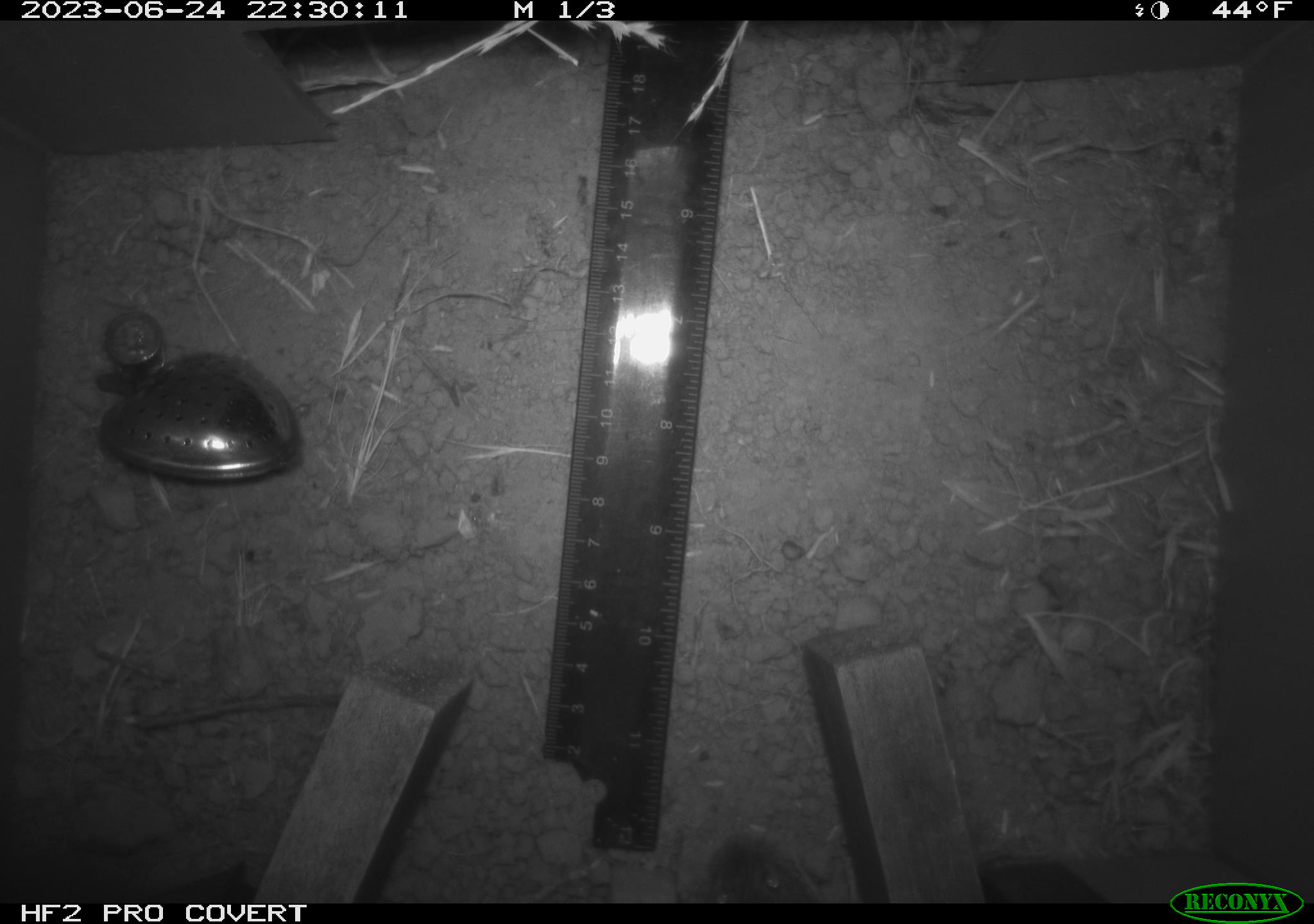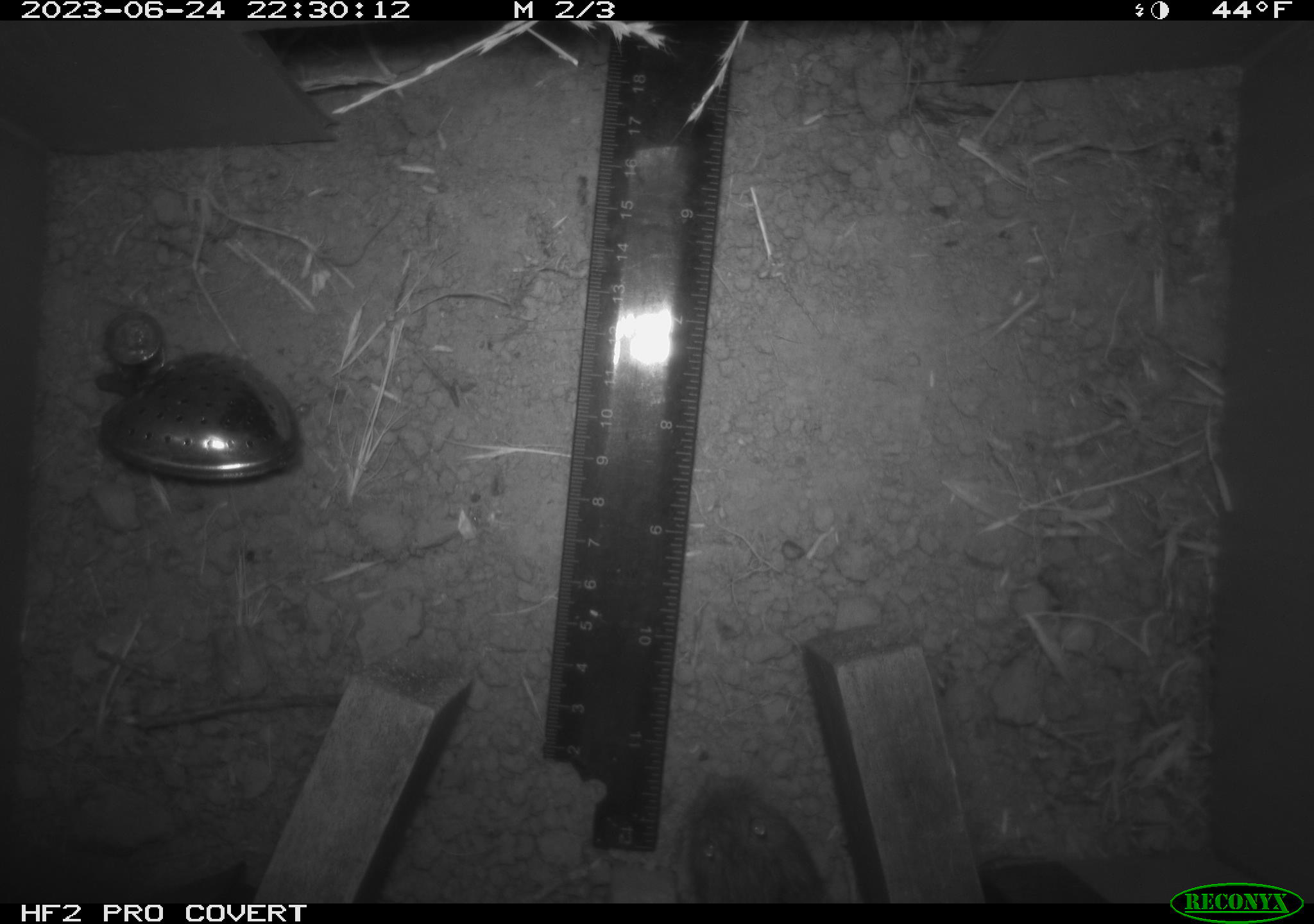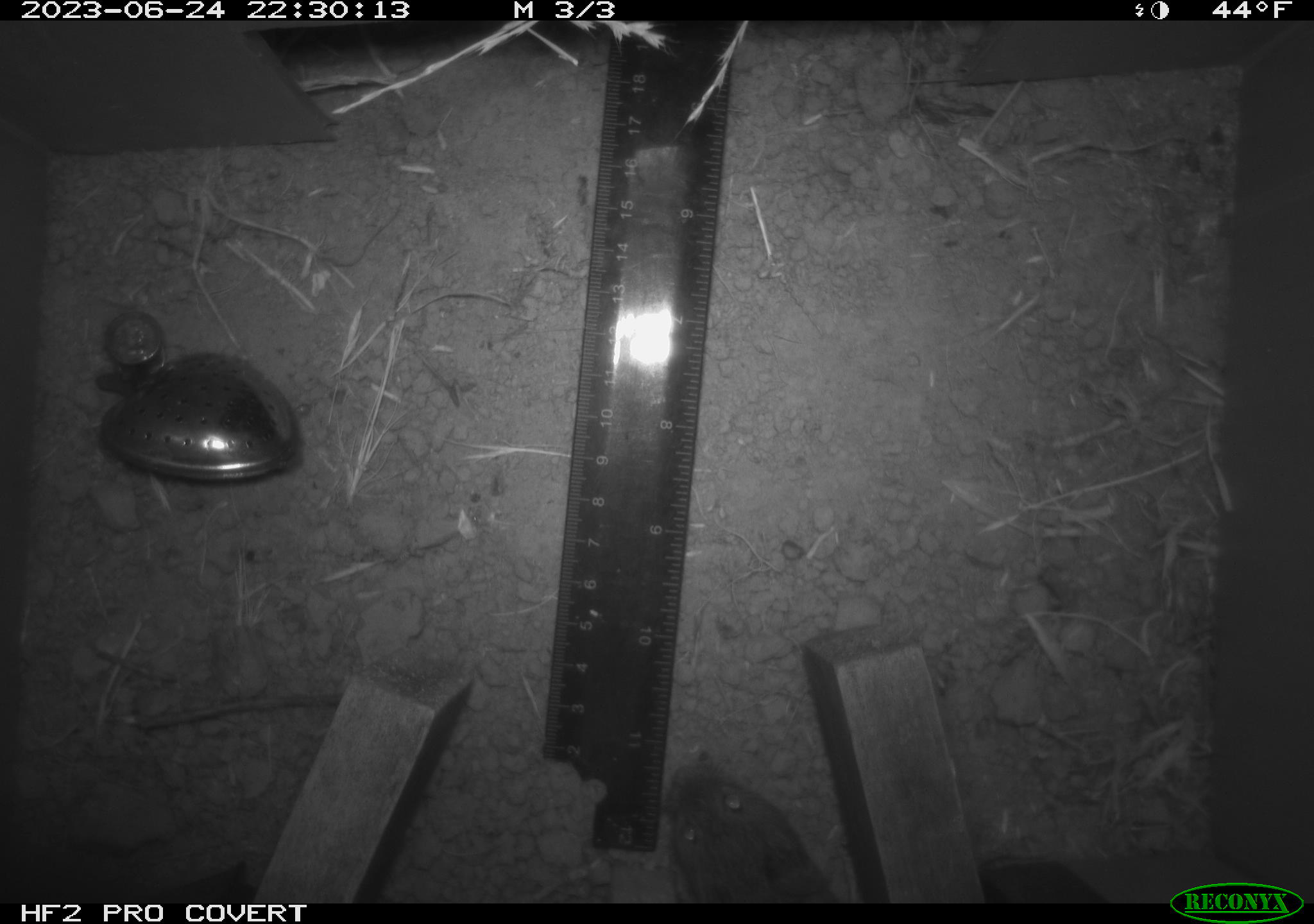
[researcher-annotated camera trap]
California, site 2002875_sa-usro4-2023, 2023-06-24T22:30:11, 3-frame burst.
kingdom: Animalia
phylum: Chordata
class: Mammalia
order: Rodentia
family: Cricetidae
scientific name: Arvicolinae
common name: voles, lemmings, and muskrats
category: arvicolinae subfamily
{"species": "arvicolinae subfamily (voles, lemmings, and muskrats) (Arvicolinae)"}